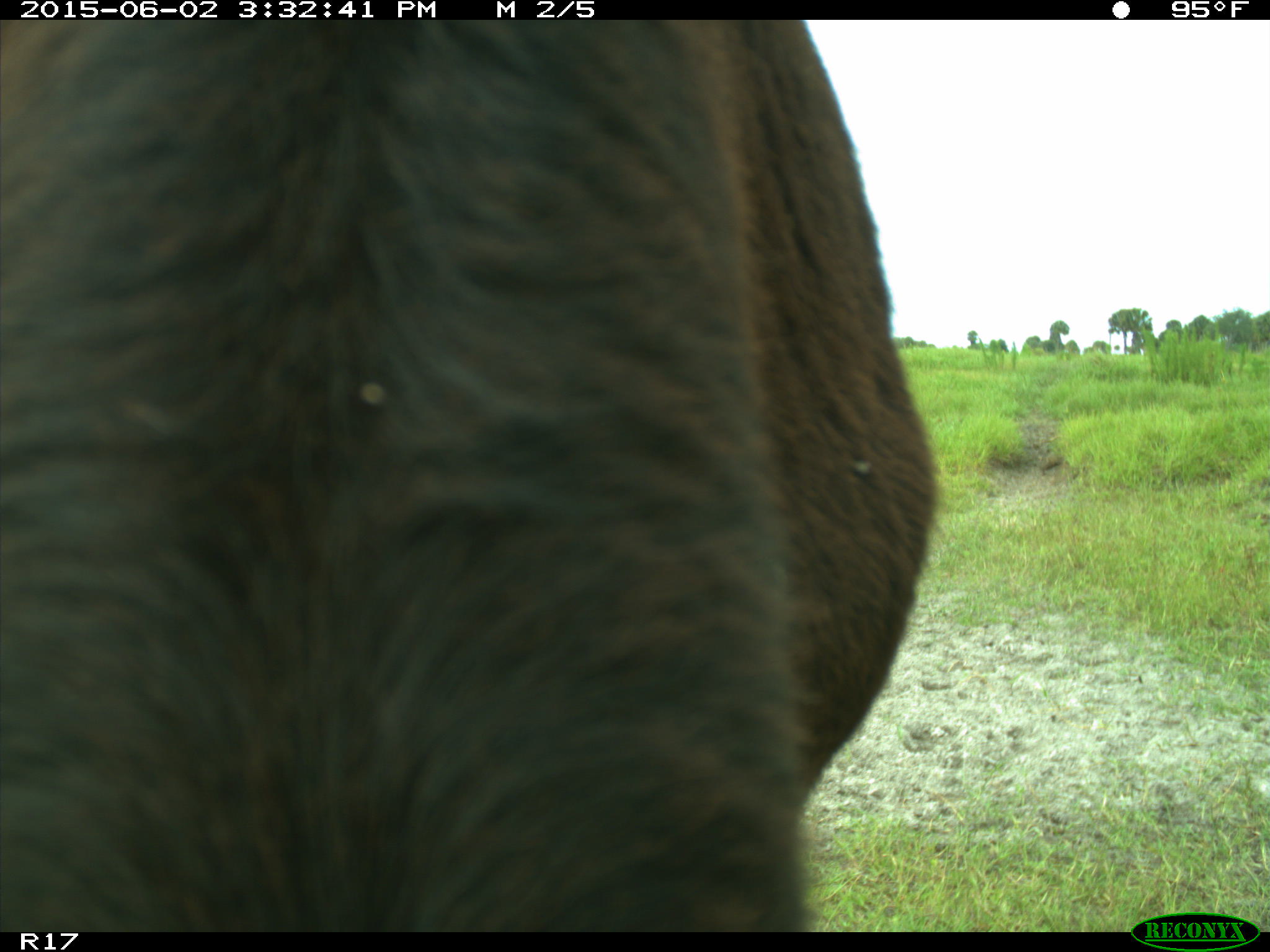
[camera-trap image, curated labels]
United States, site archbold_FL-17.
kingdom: Animalia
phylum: Chordata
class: Mammalia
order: Artiodactyla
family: Bovidae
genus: Bos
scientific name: Bos taurus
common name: domestic cow